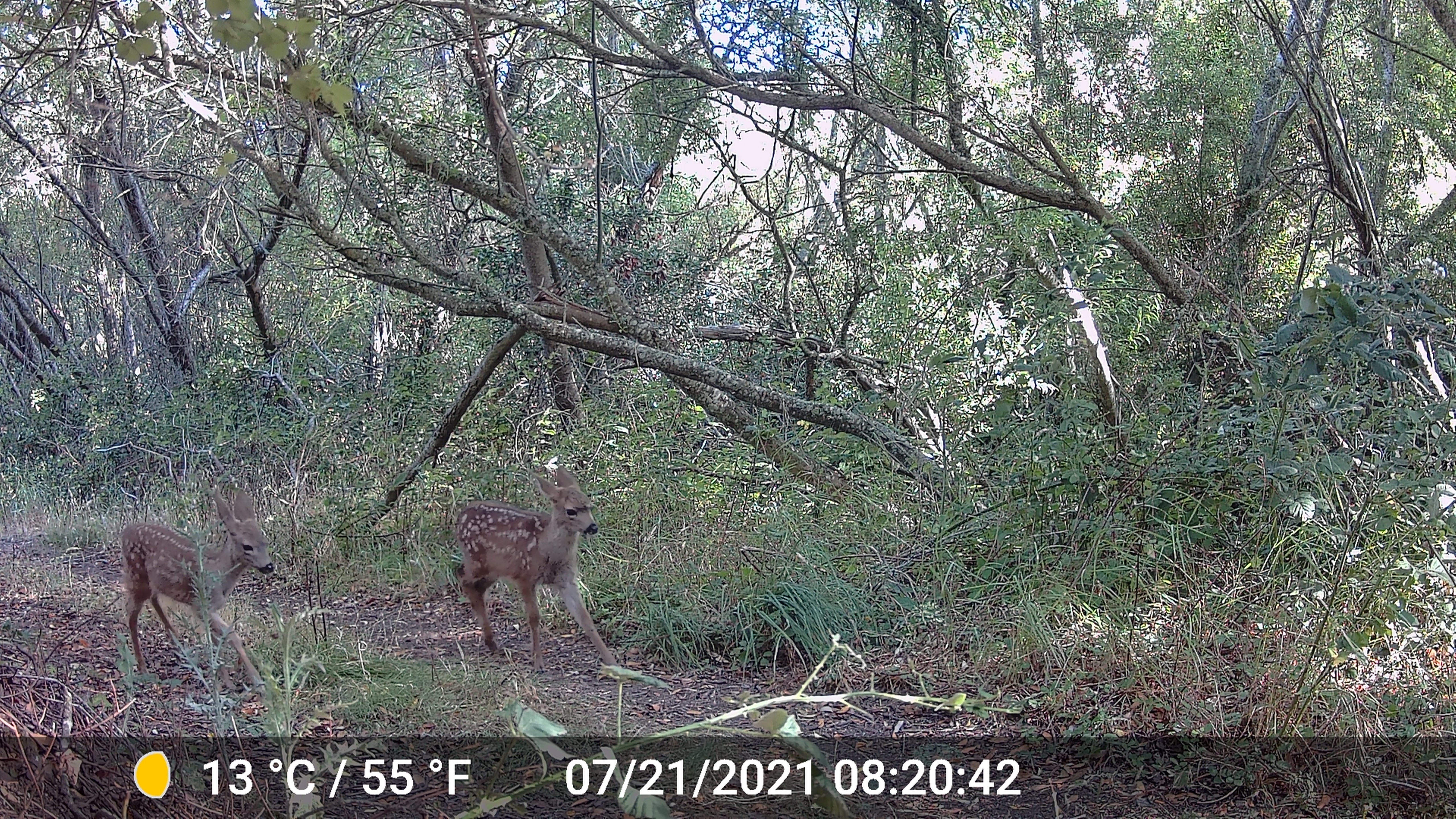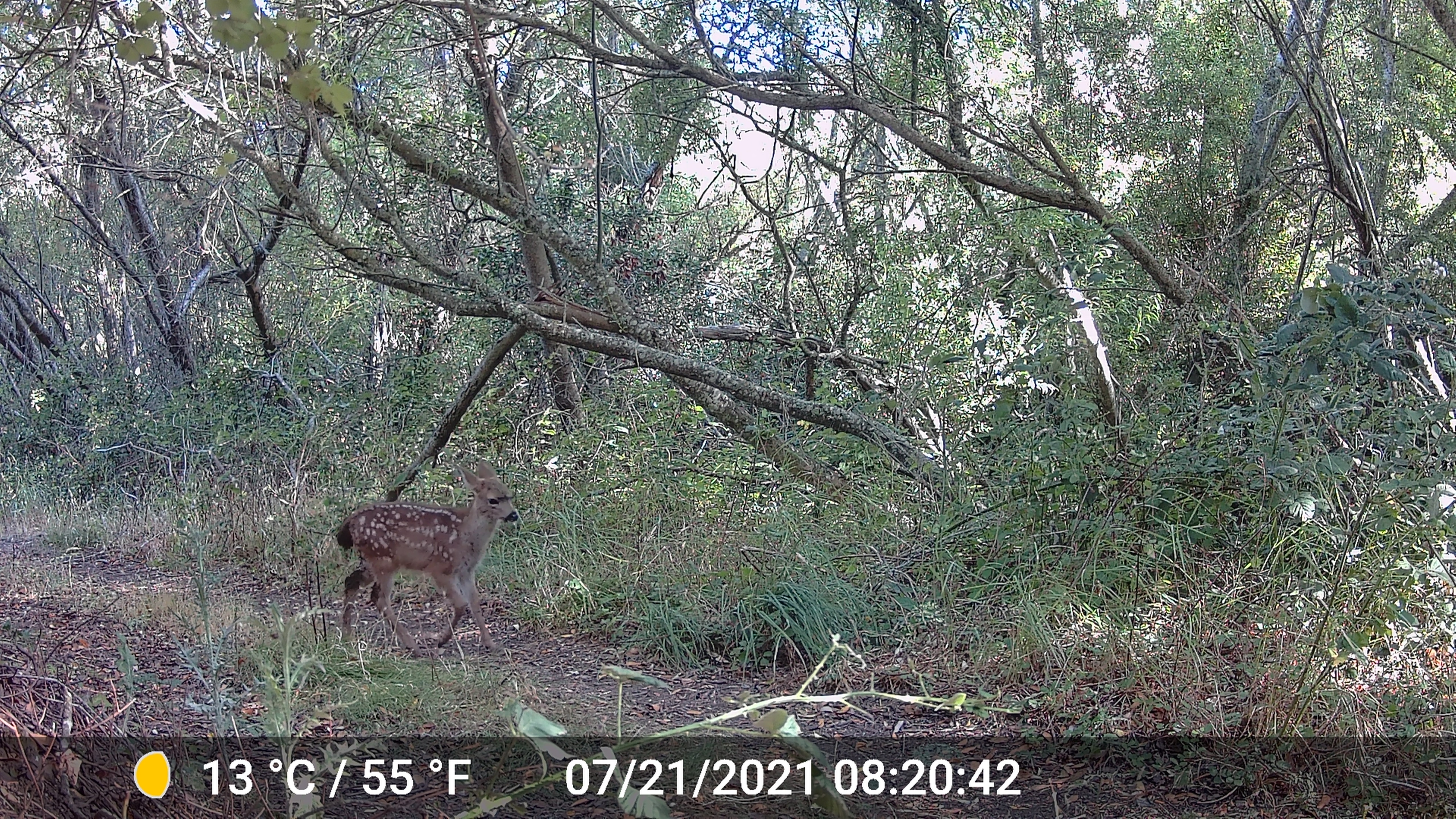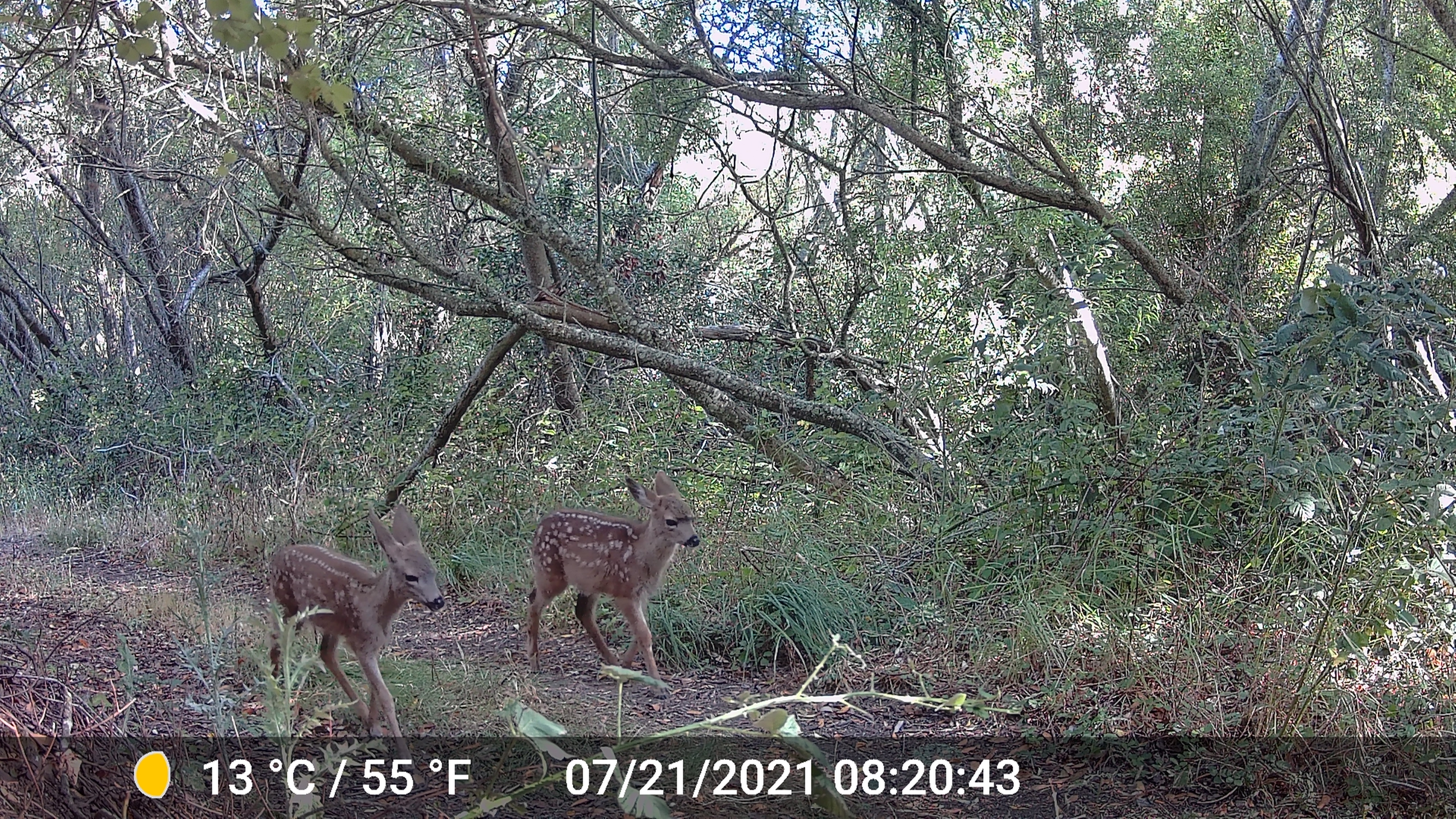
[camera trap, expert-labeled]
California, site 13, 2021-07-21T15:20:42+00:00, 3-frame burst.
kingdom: Animalia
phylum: Chordata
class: Mammalia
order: Artiodactyla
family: Cervidae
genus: Odocoileus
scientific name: Odocoileus hemionus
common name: mule deer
Mule deer (Odocoileus hemionus).